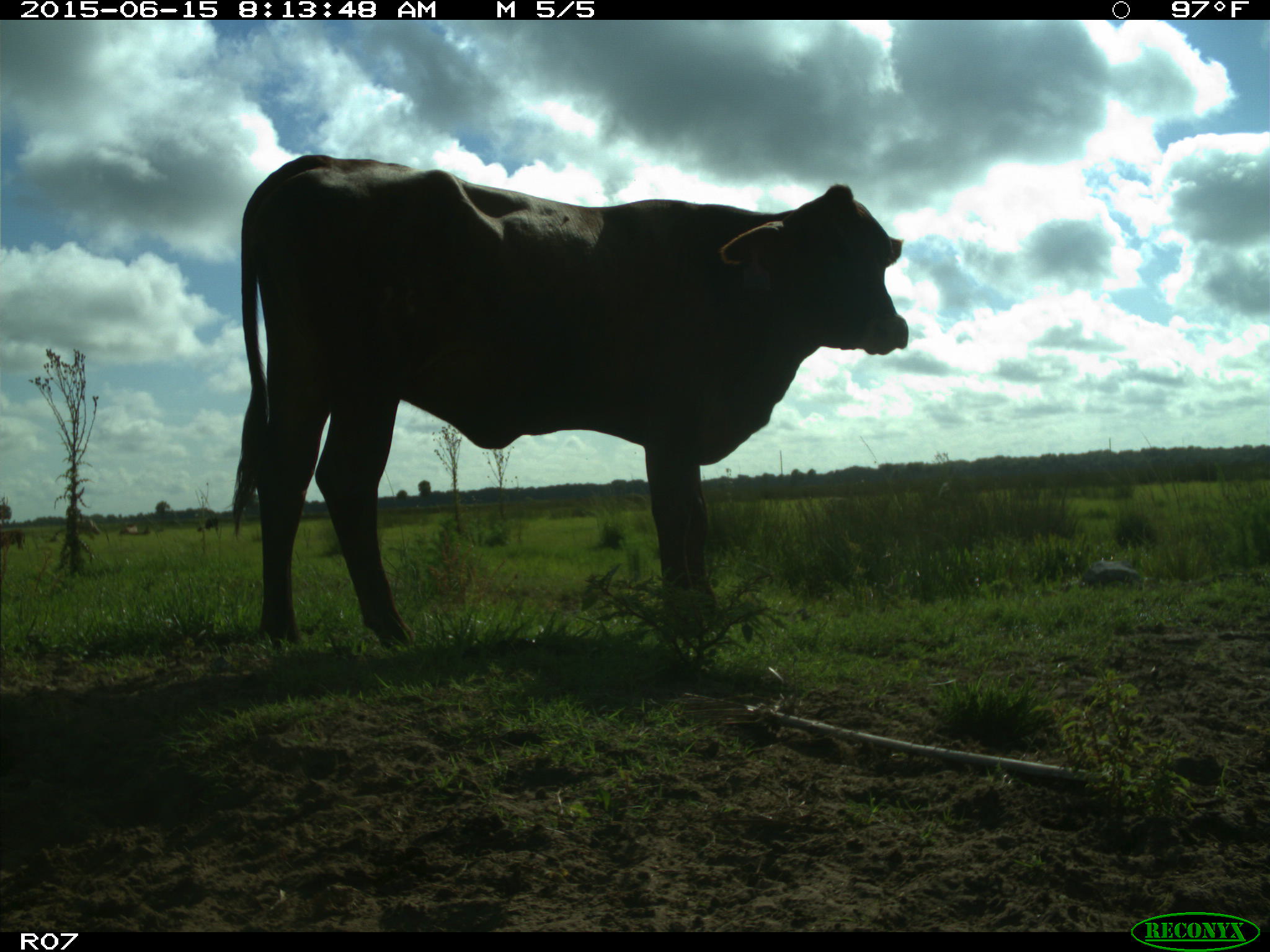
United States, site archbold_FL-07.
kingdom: Animalia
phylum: Chordata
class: Mammalia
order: Artiodactyla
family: Bovidae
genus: Bos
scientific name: Bos taurus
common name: domestic cow